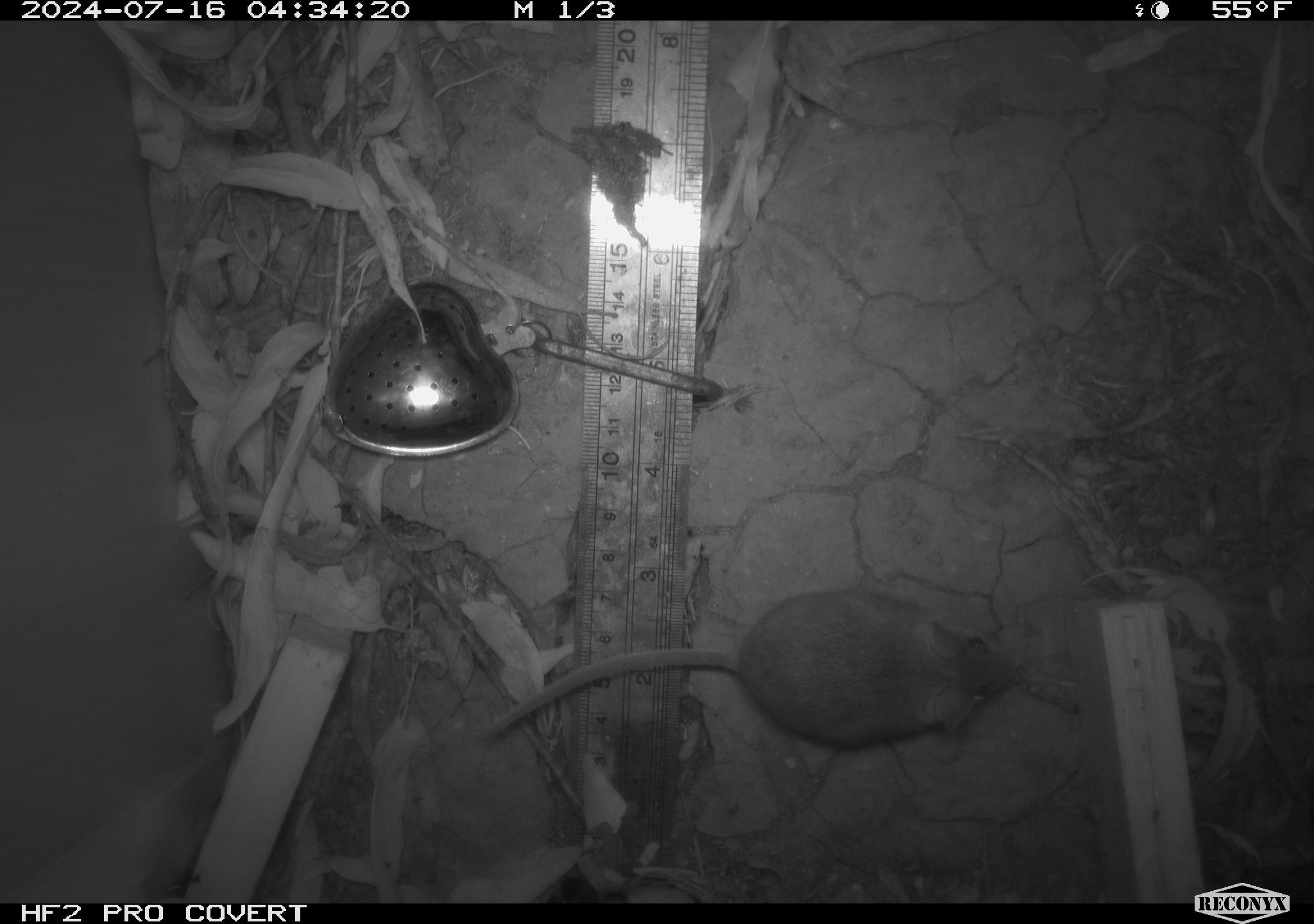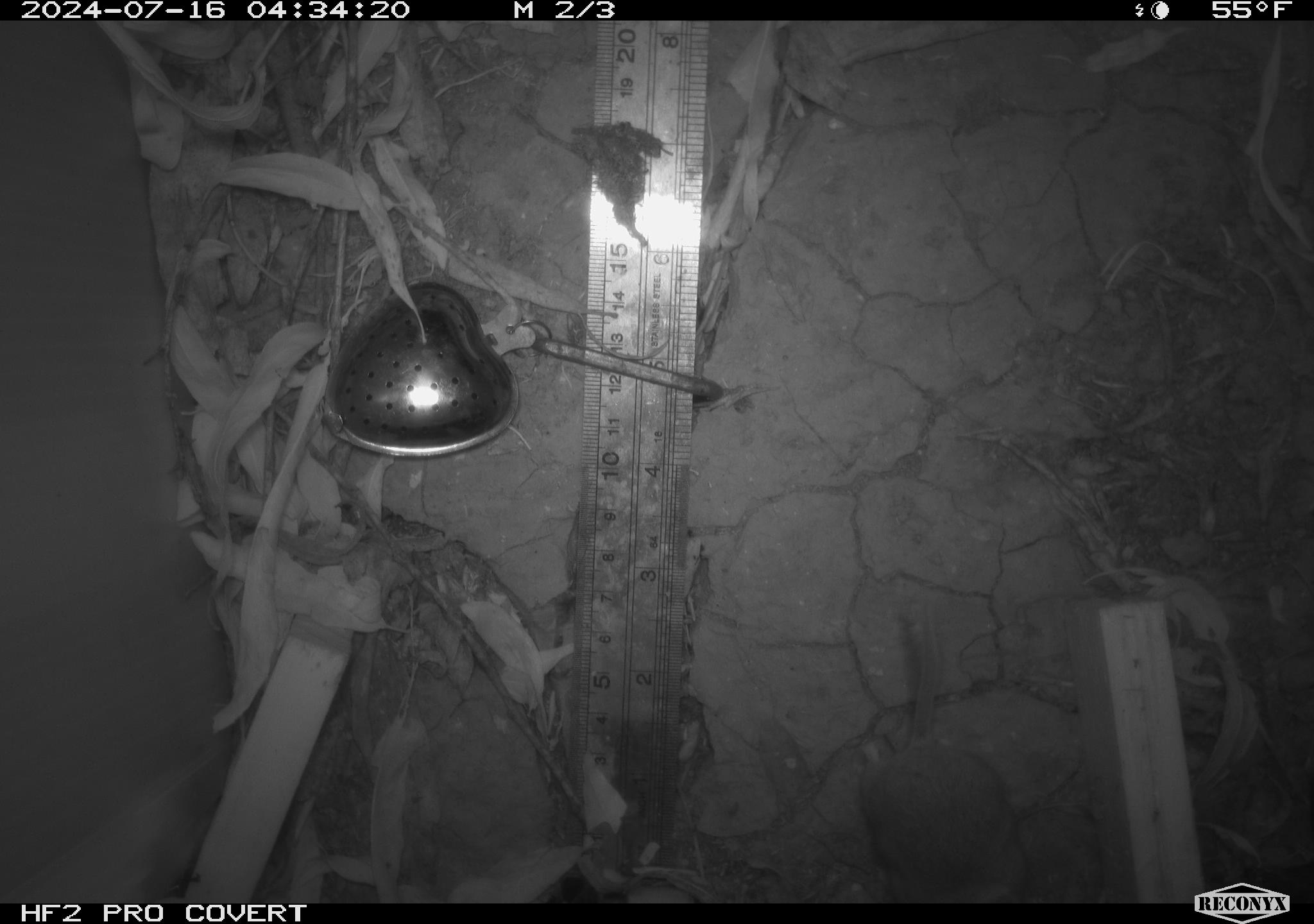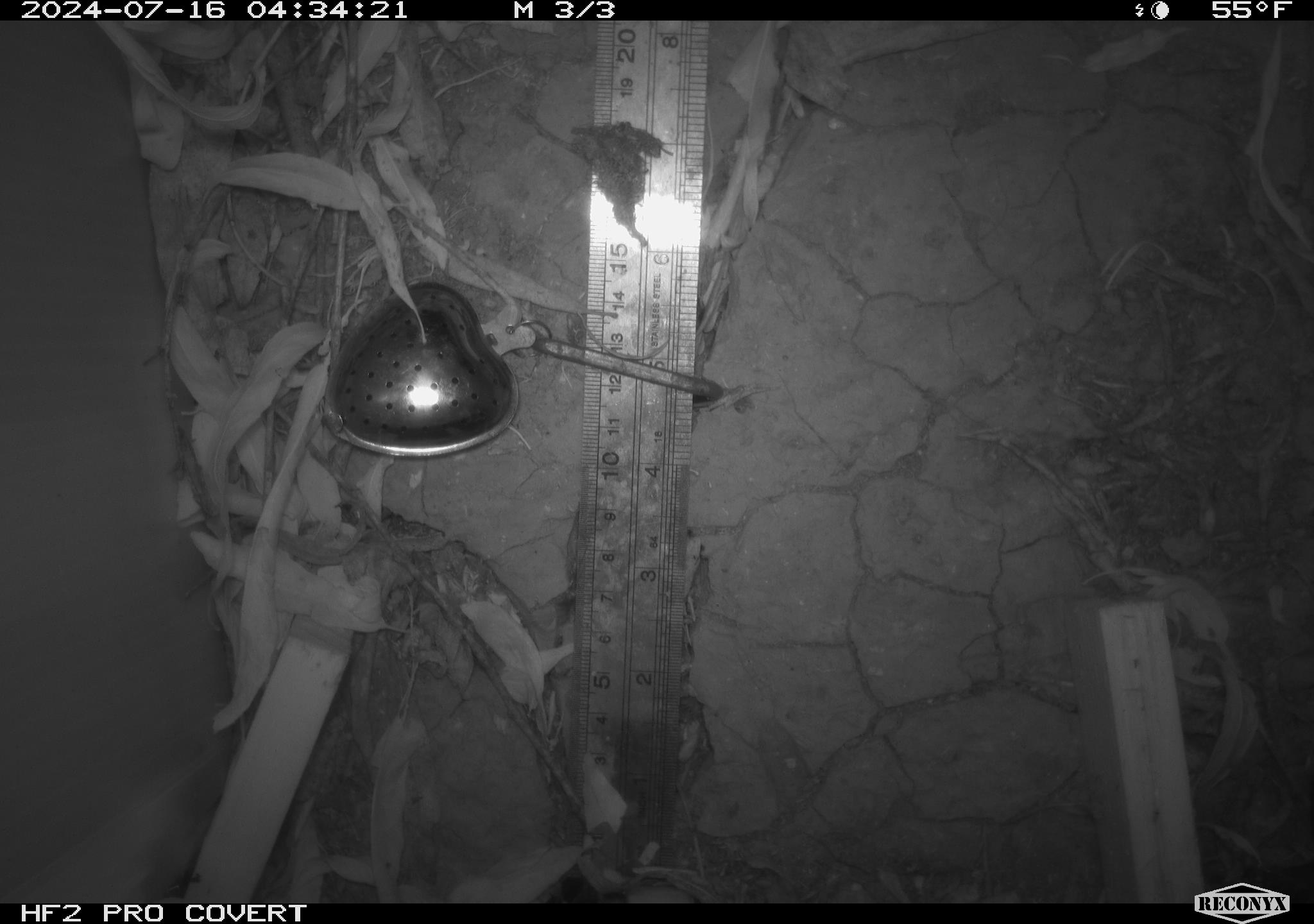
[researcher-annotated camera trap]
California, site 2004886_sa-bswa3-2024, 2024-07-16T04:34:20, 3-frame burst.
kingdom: Animalia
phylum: Chordata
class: Mammalia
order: Rodentia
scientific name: Rodentia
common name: mouse species